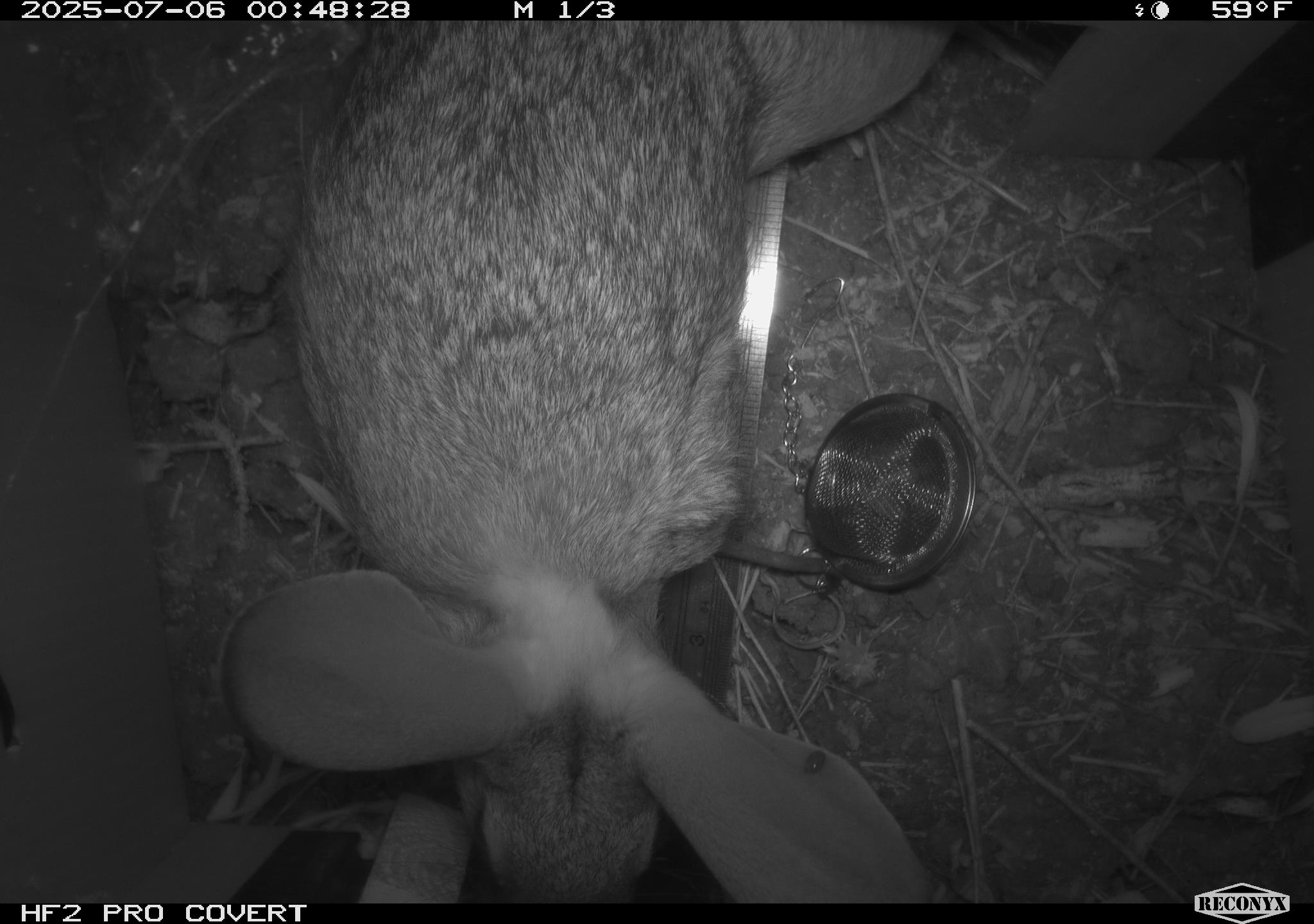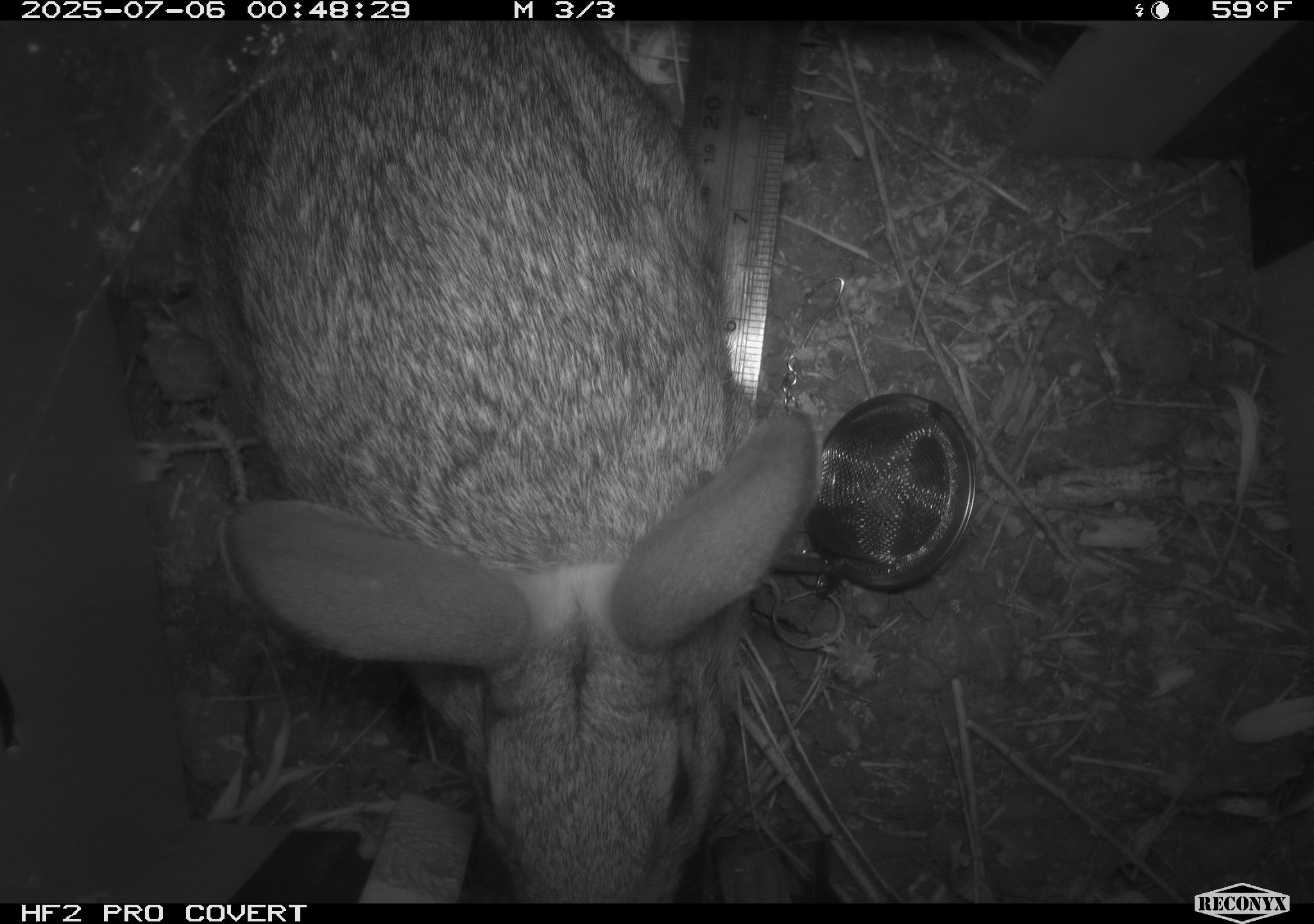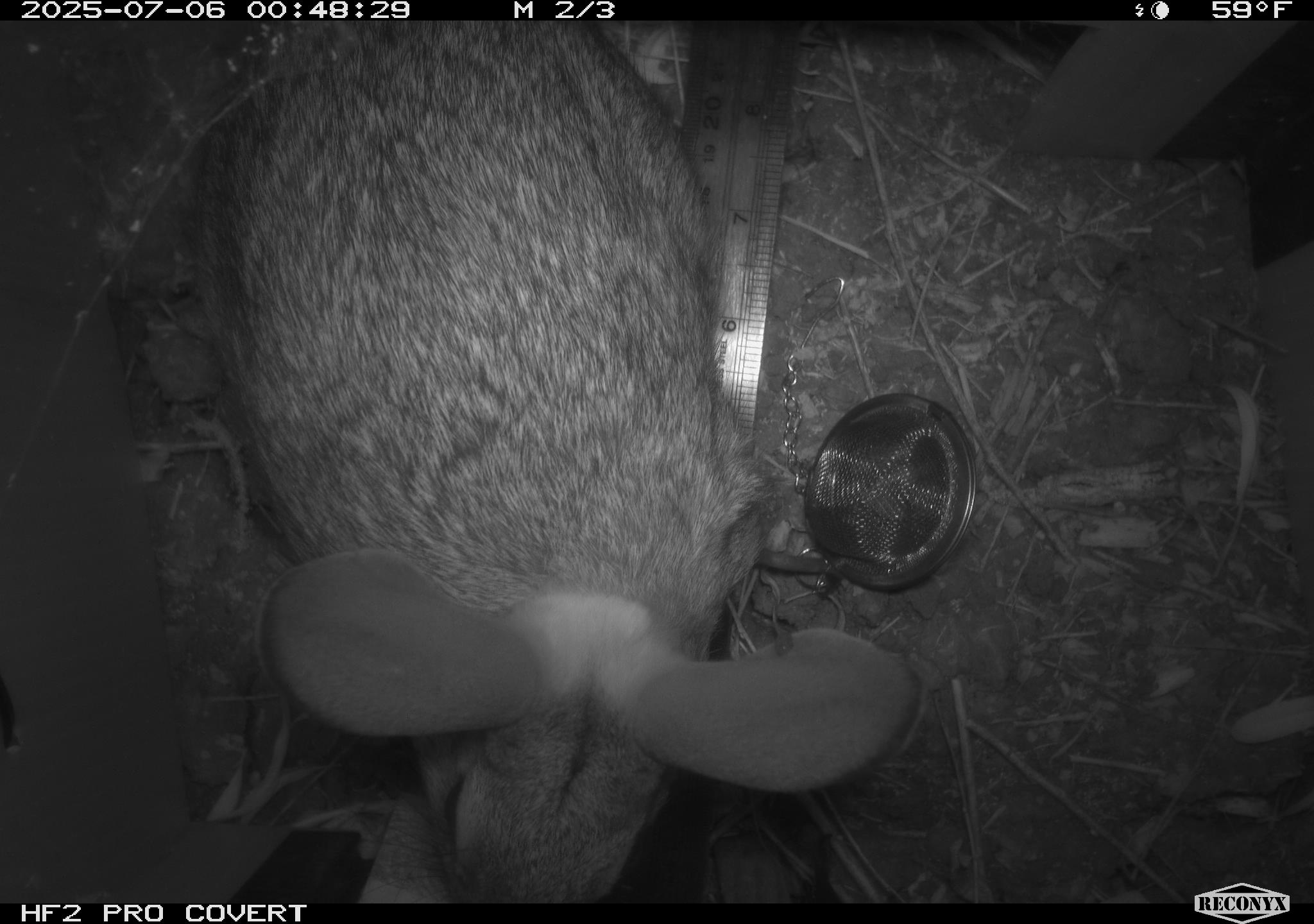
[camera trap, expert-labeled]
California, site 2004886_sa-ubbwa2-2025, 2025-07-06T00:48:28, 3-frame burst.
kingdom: Animalia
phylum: Chordata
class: Mammalia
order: Lagomorpha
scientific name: Lagomorpha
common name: hares, rabbits, and pikas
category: lagomorpha order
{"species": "lagomorpha order (hares, rabbits, and pikas) (Lagomorpha)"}